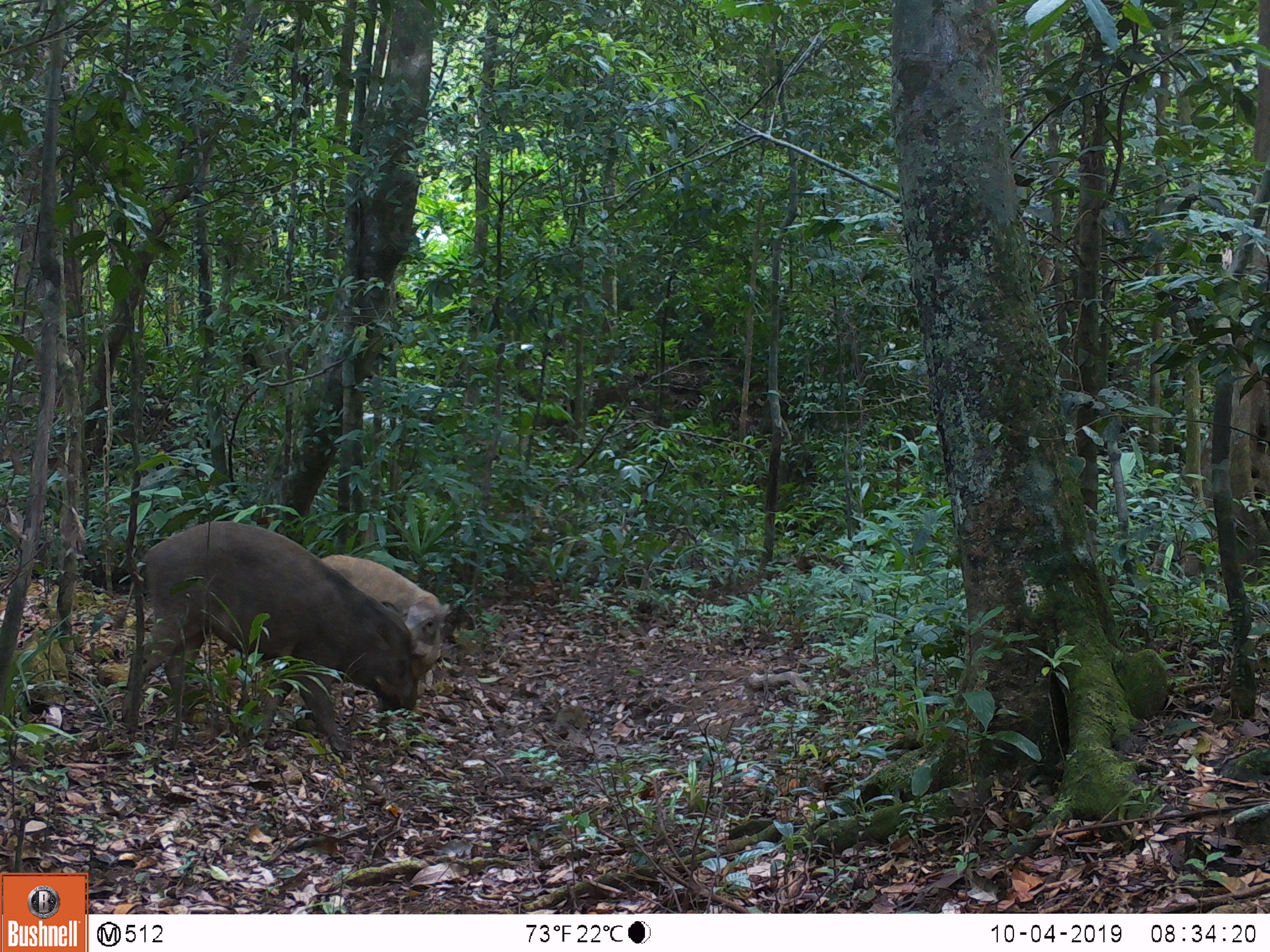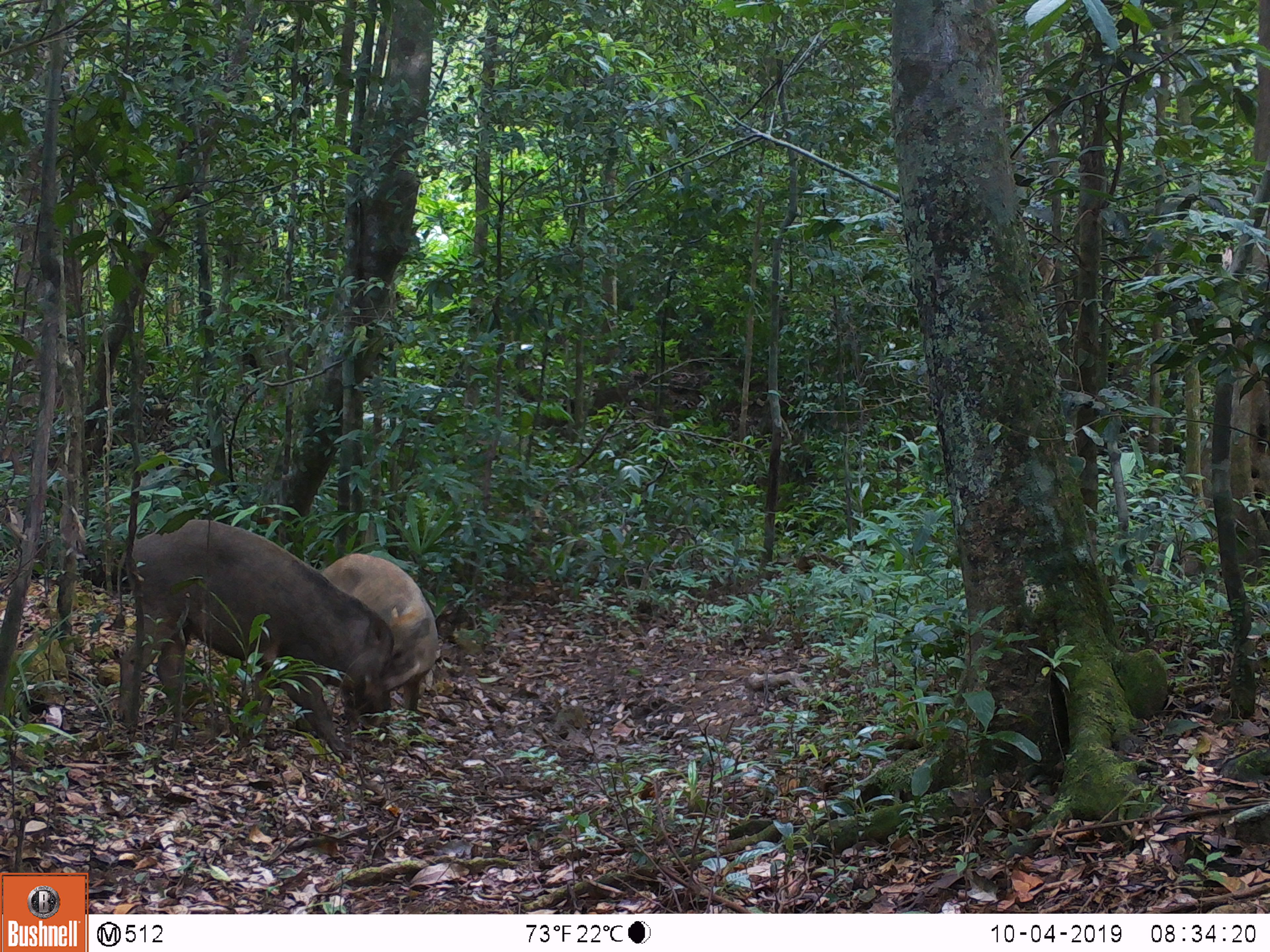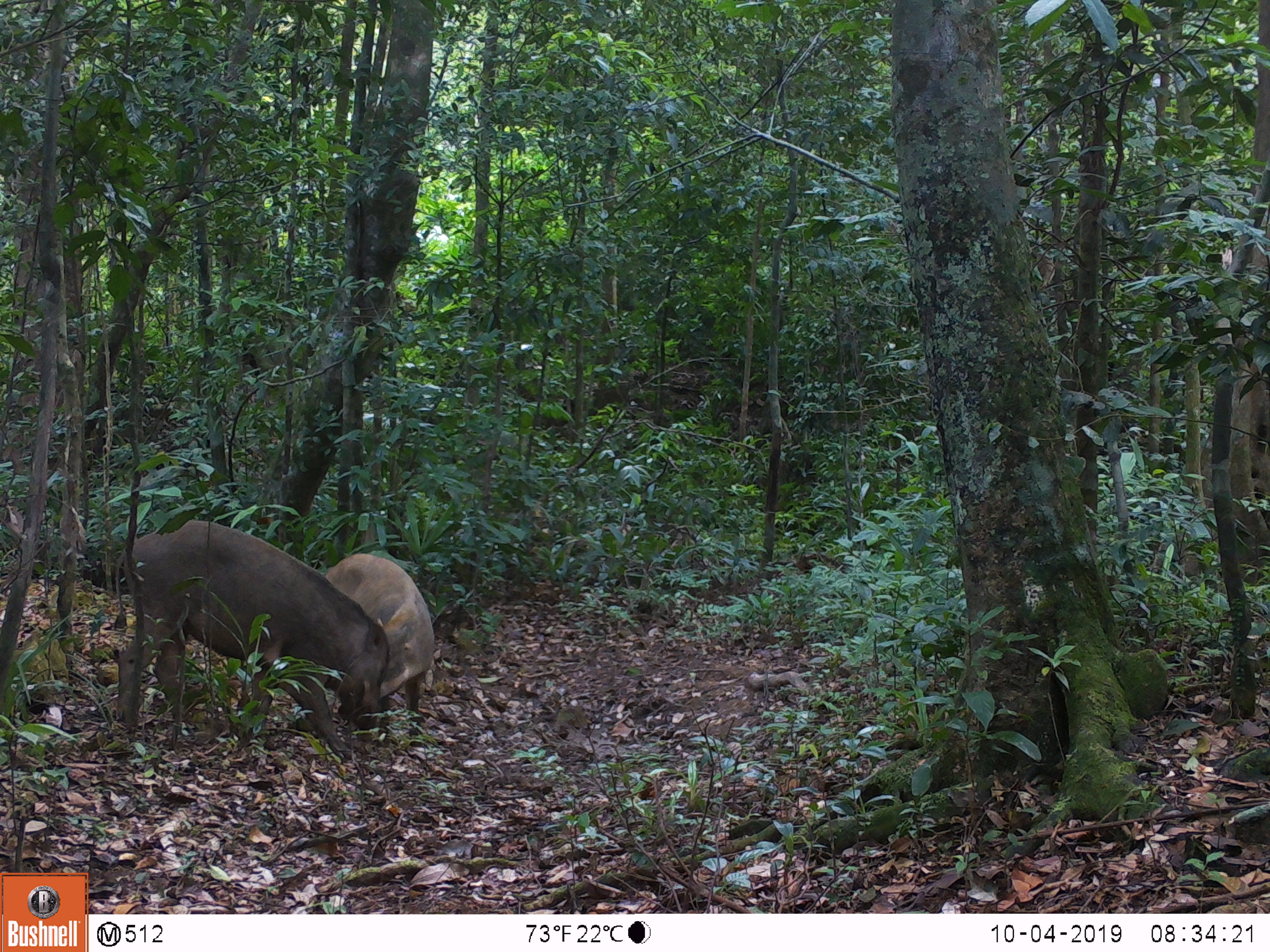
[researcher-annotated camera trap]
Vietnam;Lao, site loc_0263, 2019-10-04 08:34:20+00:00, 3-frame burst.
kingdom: Animalia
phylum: Chordata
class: Mammalia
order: Artiodactyla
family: Suidae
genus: Sus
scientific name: Sus scrofa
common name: eurasian wild pig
Eurasian wild pig (Sus scrofa). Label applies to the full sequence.